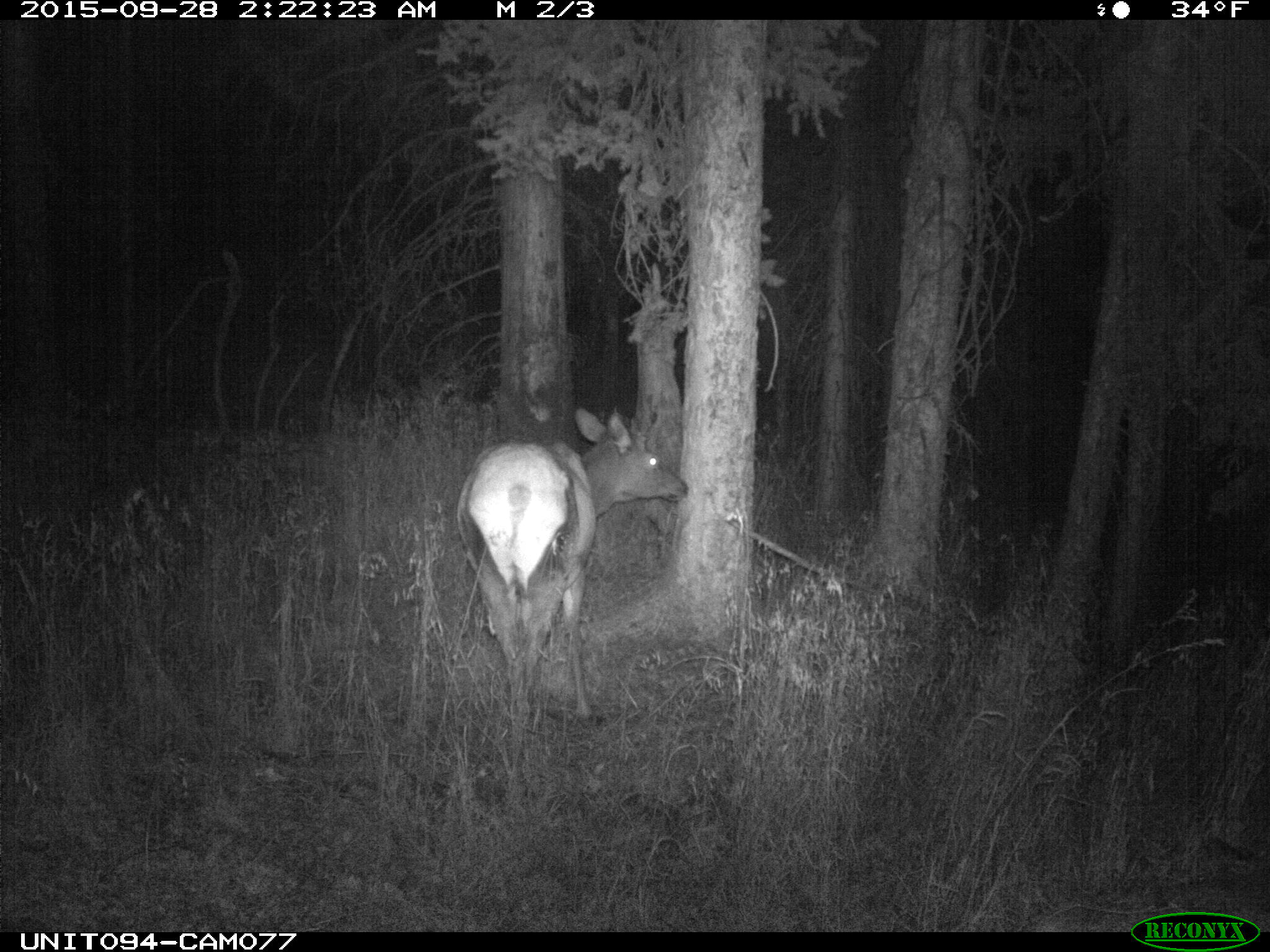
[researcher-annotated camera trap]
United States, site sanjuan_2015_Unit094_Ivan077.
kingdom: Animalia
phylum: Chordata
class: Mammalia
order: Artiodactyla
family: Cervidae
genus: Cervus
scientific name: Cervus elaphus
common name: red deer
Cervus elaphus (red deer).